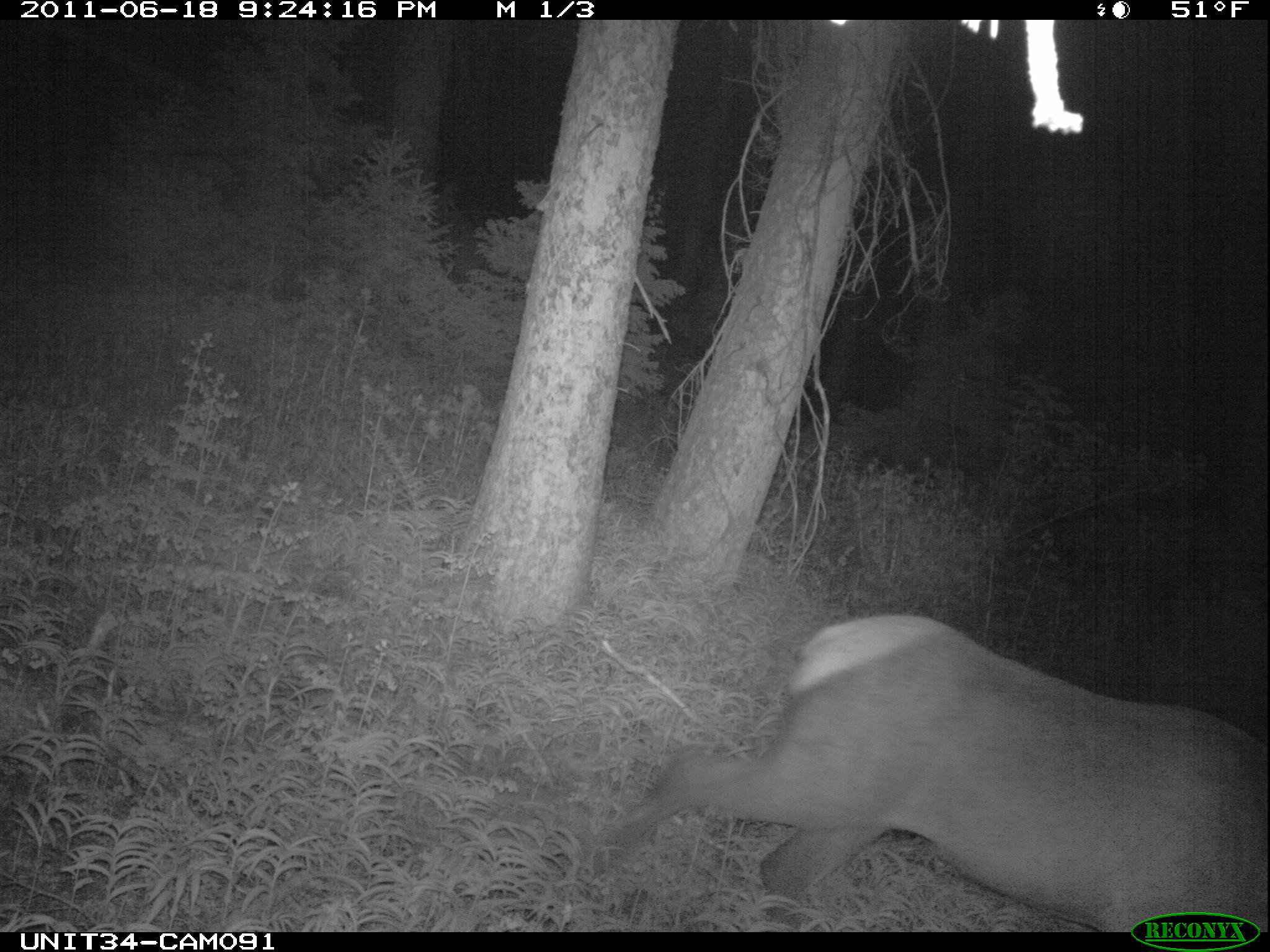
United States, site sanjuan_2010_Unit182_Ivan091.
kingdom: Animalia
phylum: Chordata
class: Mammalia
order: Artiodactyla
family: Cervidae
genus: Cervus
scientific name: Cervus elaphus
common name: red deer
Cervus elaphus (red deer).